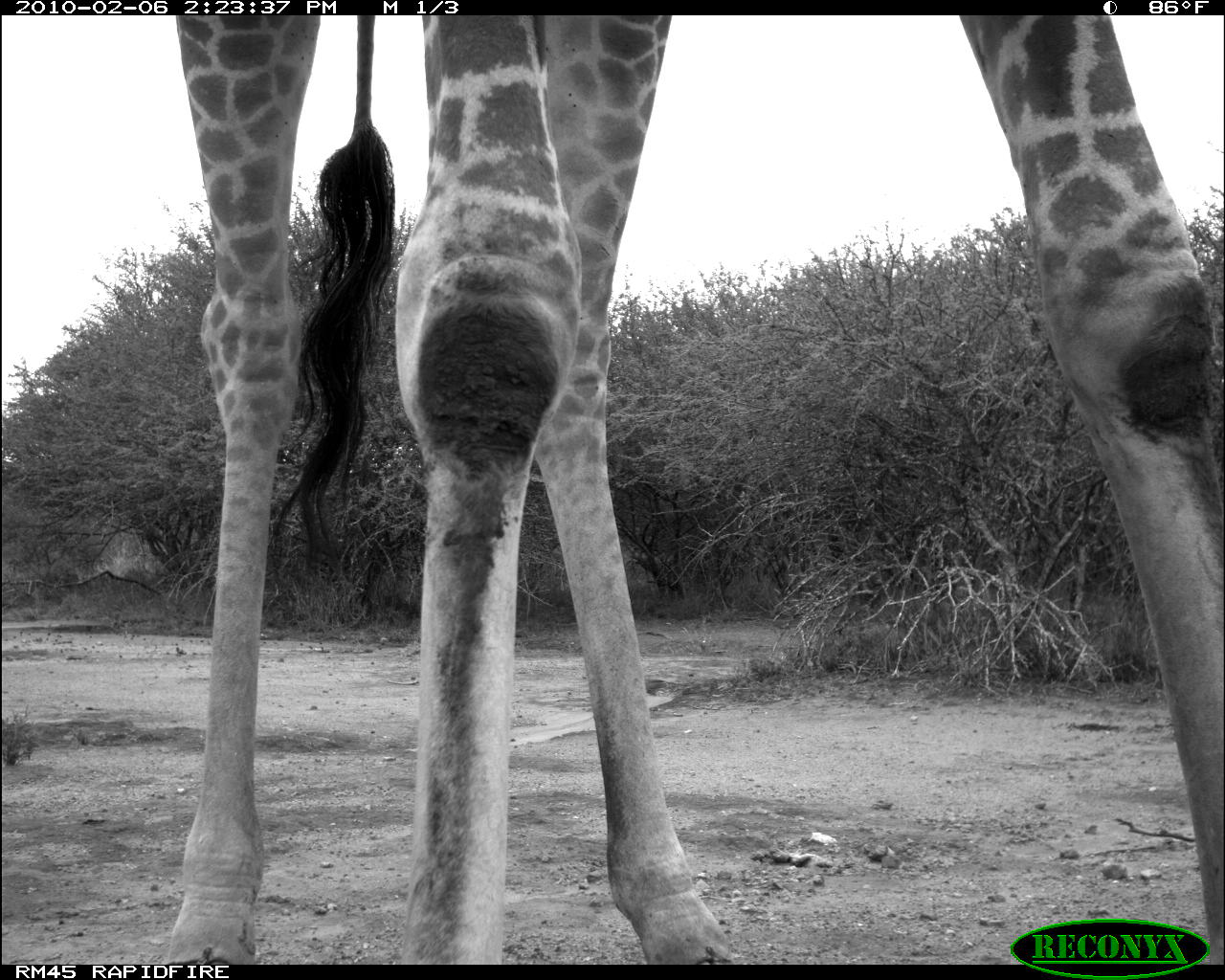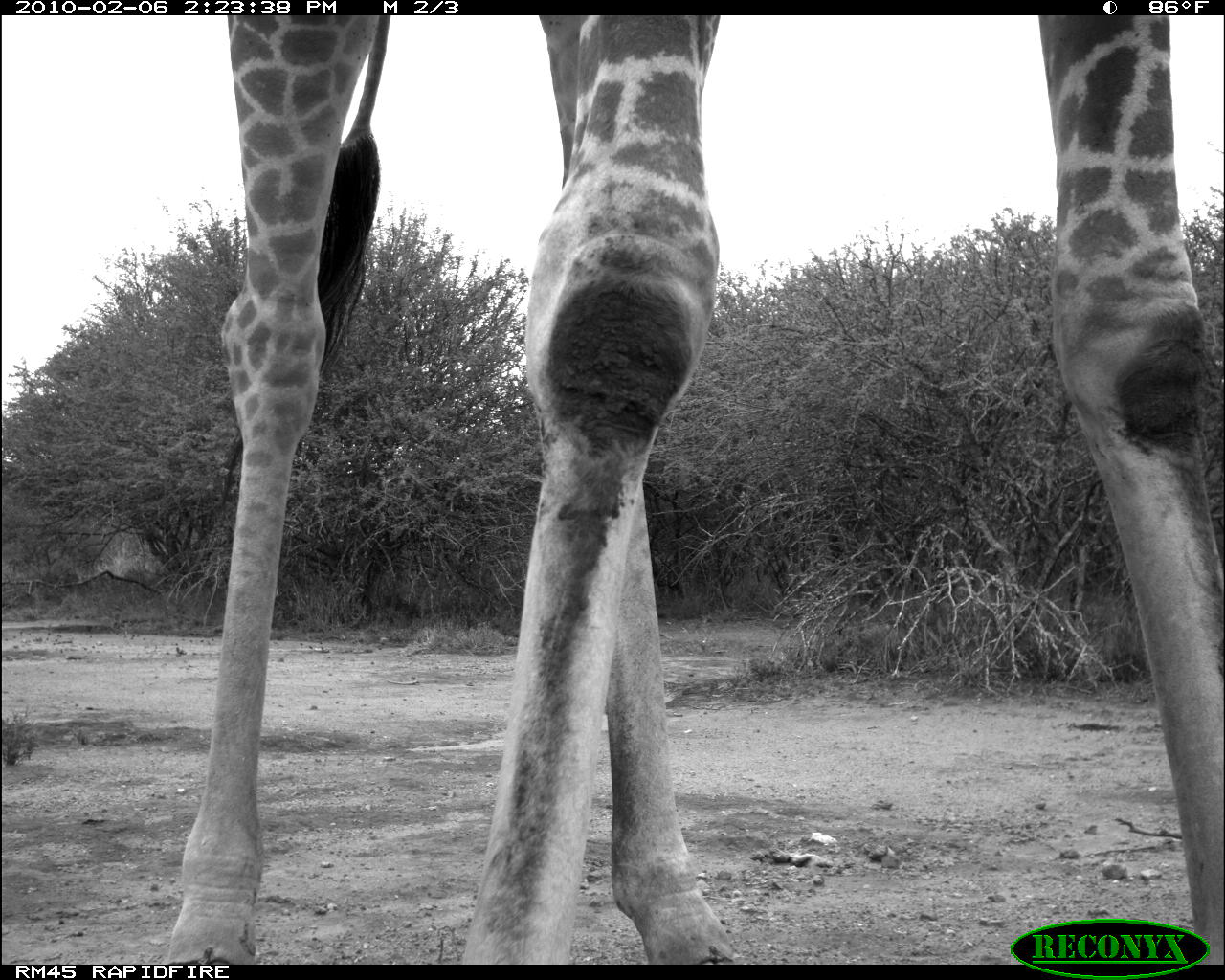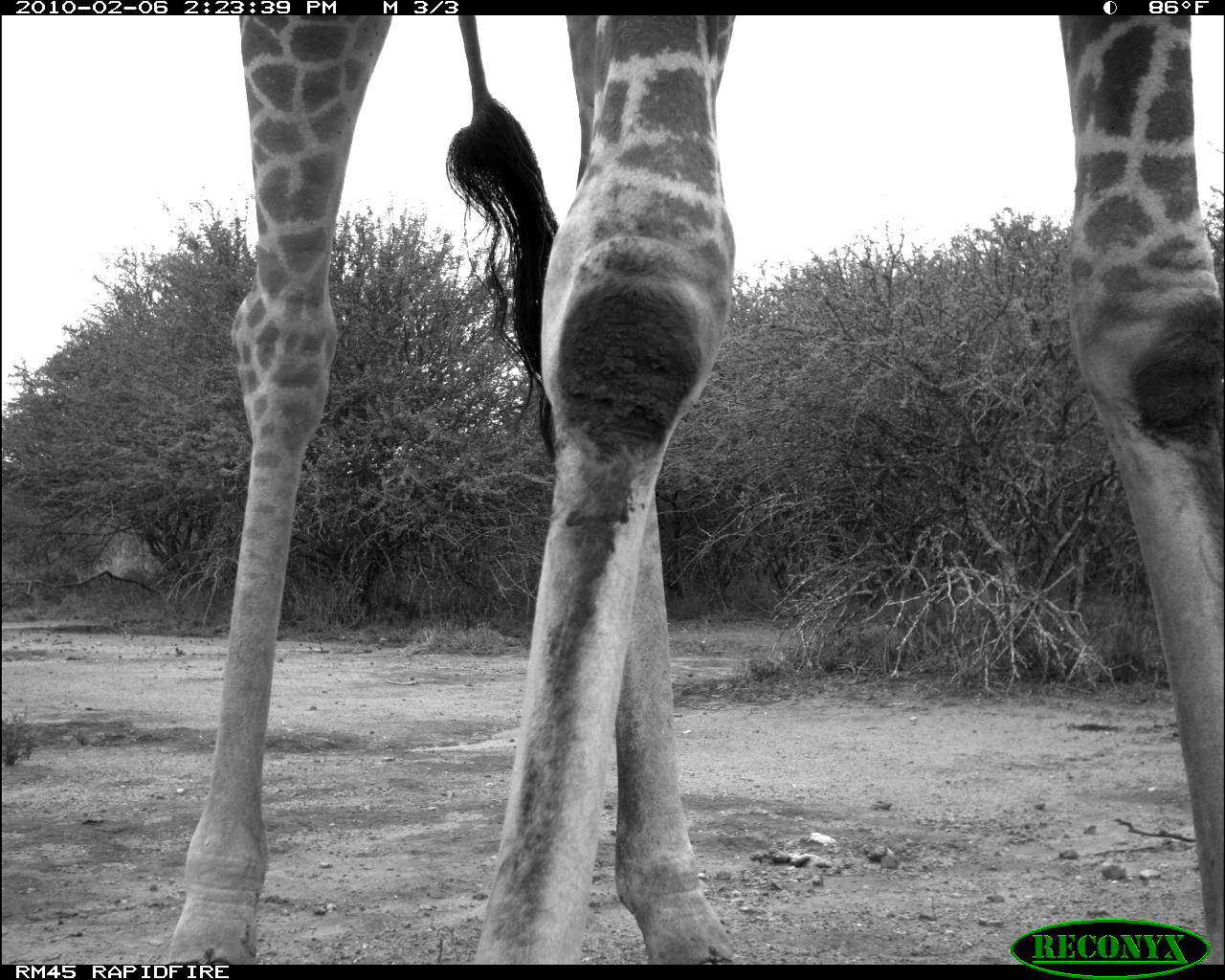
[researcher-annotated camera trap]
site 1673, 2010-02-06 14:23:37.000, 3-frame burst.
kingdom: Animalia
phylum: Chordata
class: Mammalia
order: Artiodactyla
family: Giraffidae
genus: Giraffa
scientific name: Giraffa camelopardalis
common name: giraffe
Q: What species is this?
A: Giraffa camelopardalis (giraffe).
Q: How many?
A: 1.